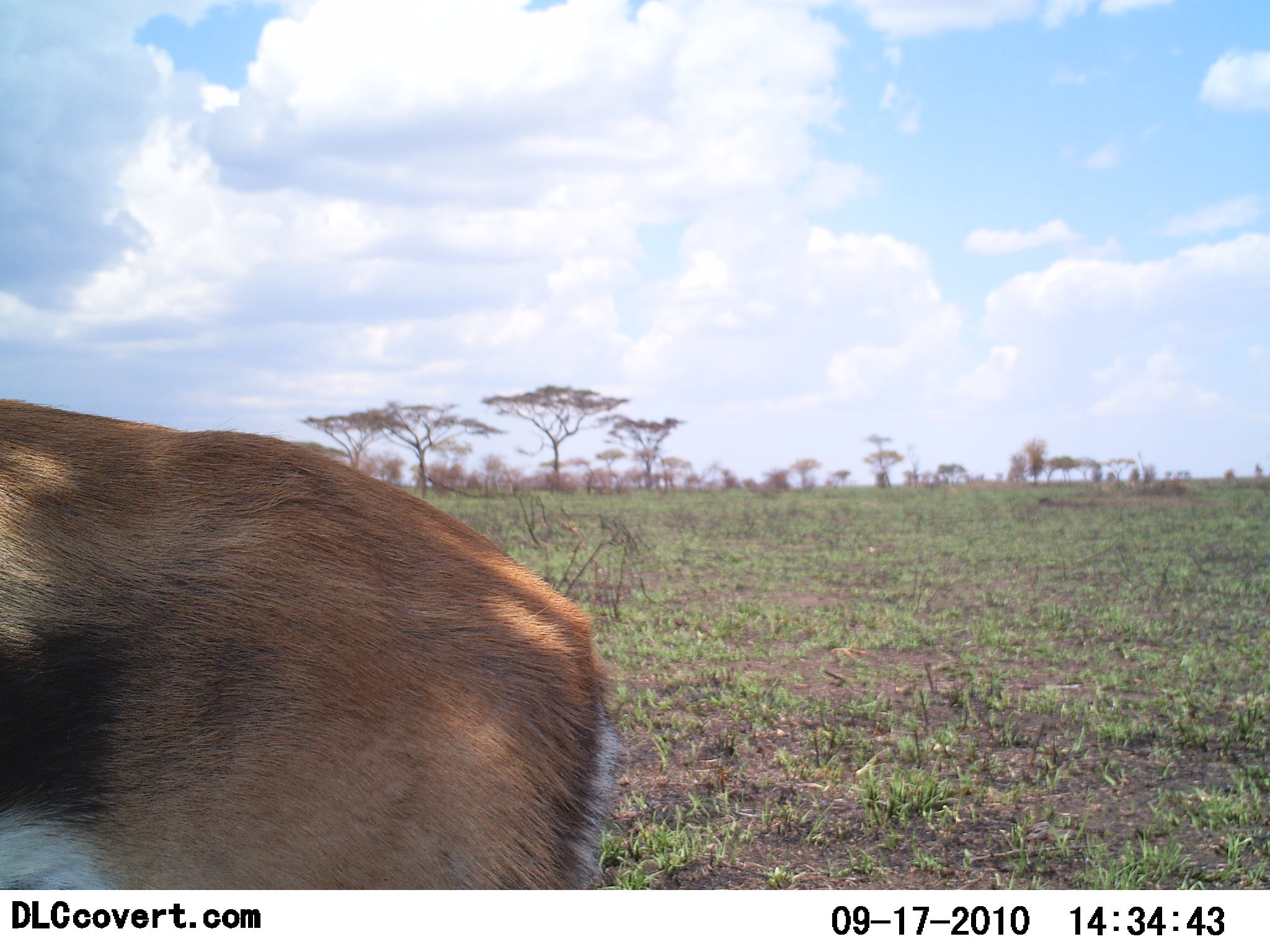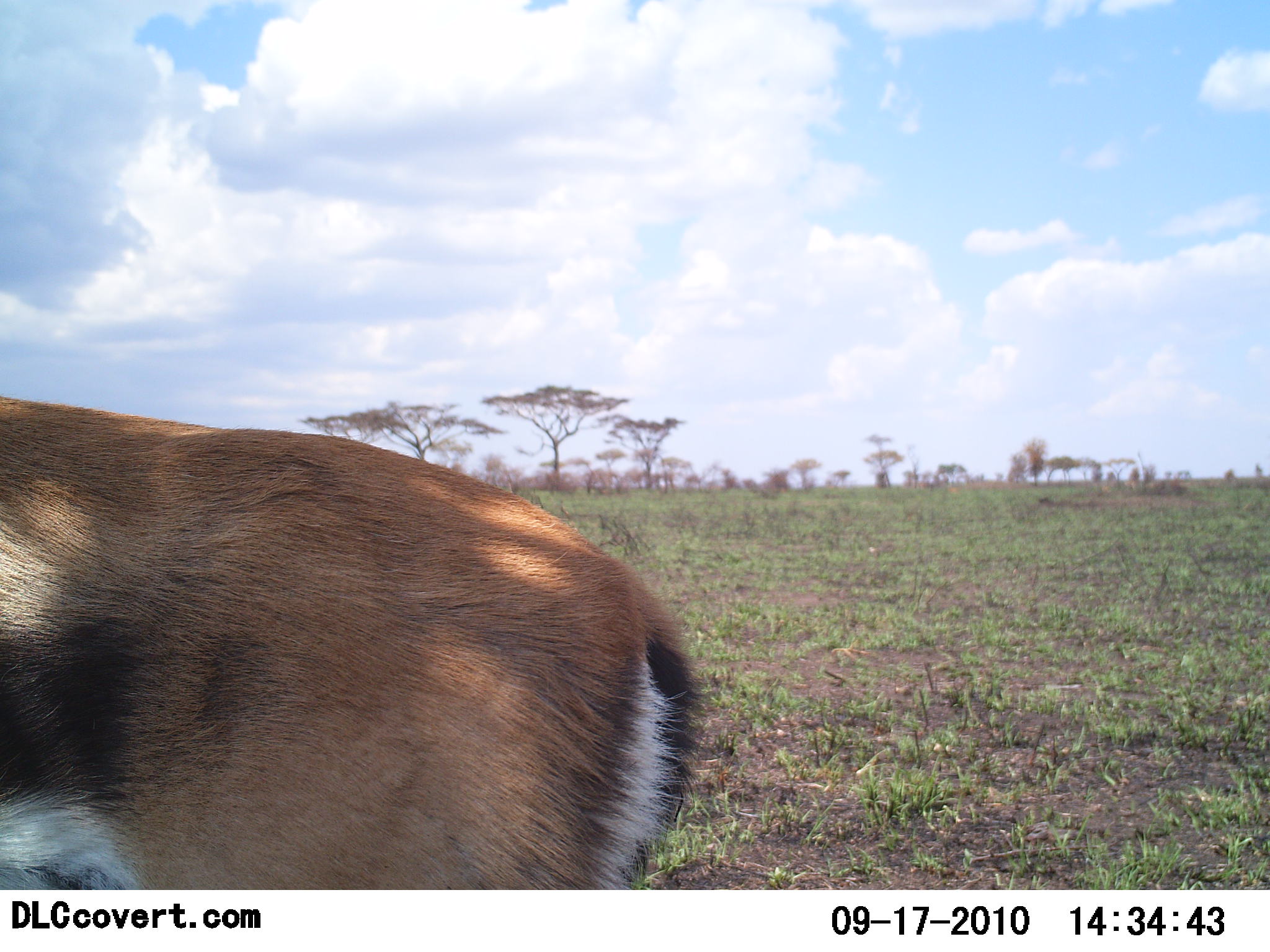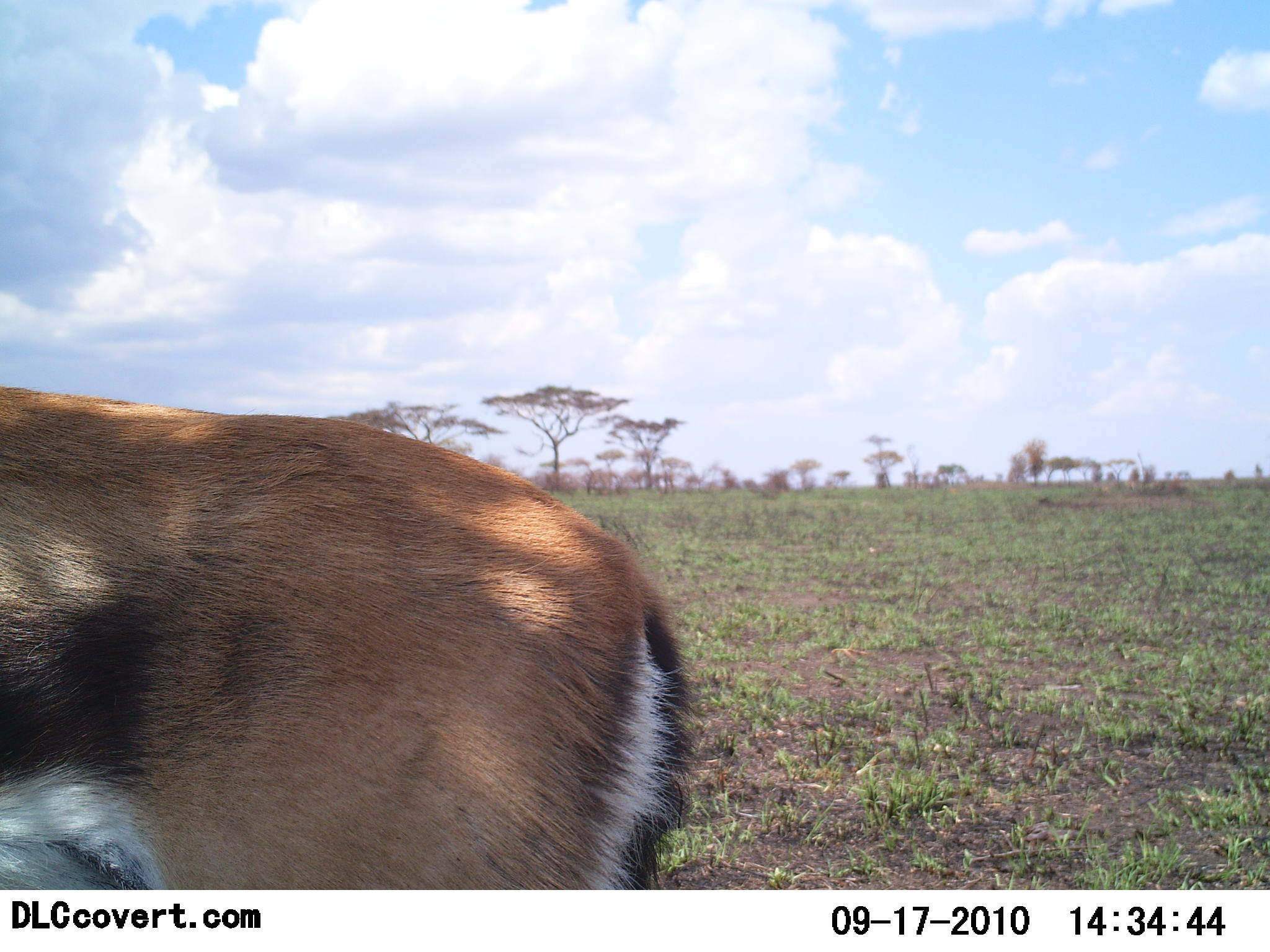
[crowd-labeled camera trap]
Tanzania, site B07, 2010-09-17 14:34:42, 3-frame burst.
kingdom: Animalia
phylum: Chordata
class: Mammalia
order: Artiodactyla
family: Bovidae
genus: Eudorcas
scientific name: Eudorcas thomsonii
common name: thomson's gazelle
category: gazellethomsons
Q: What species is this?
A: Gazellethomsons (thomson's gazelle) (Eudorcas thomsonii).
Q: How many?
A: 1.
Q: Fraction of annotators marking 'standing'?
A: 78%.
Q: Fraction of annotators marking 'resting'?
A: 6%.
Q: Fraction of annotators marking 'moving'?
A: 17%.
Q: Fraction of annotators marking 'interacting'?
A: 0%.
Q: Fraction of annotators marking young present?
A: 0%.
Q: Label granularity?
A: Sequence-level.